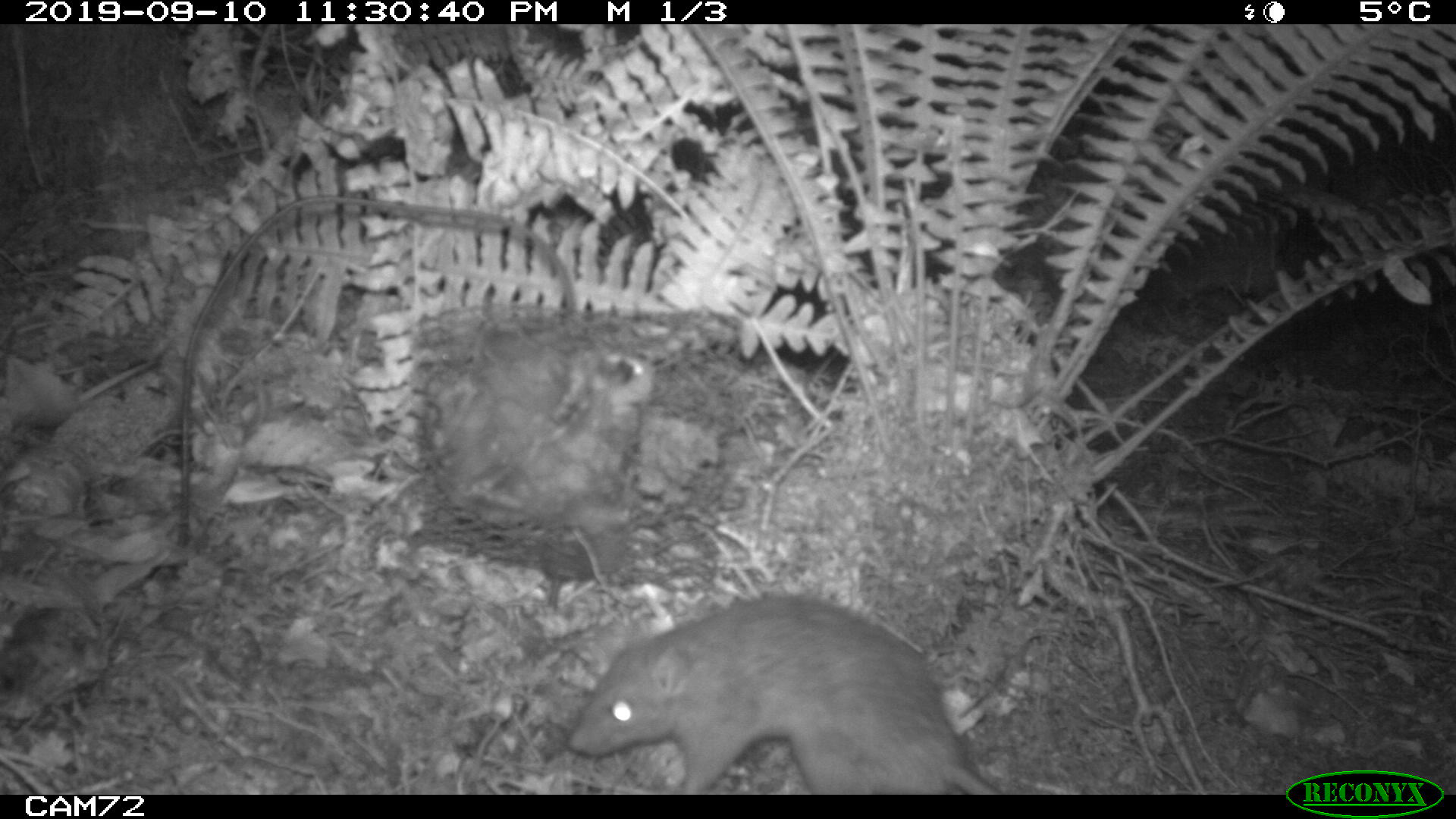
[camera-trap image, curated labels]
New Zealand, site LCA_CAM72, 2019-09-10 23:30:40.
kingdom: Animalia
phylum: Chordata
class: Mammalia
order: Rodentia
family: Muridae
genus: Rattus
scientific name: Rattus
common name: rat